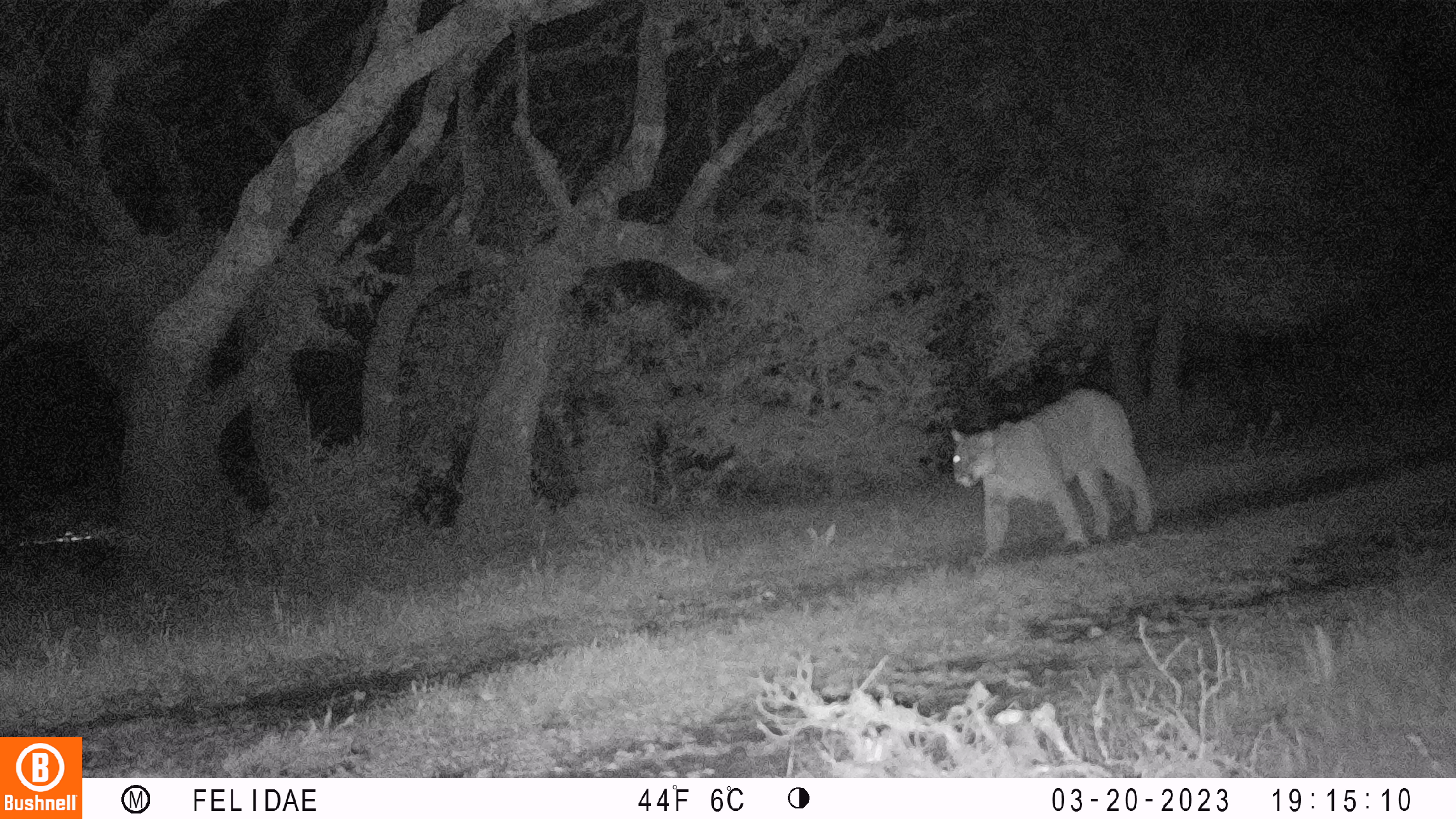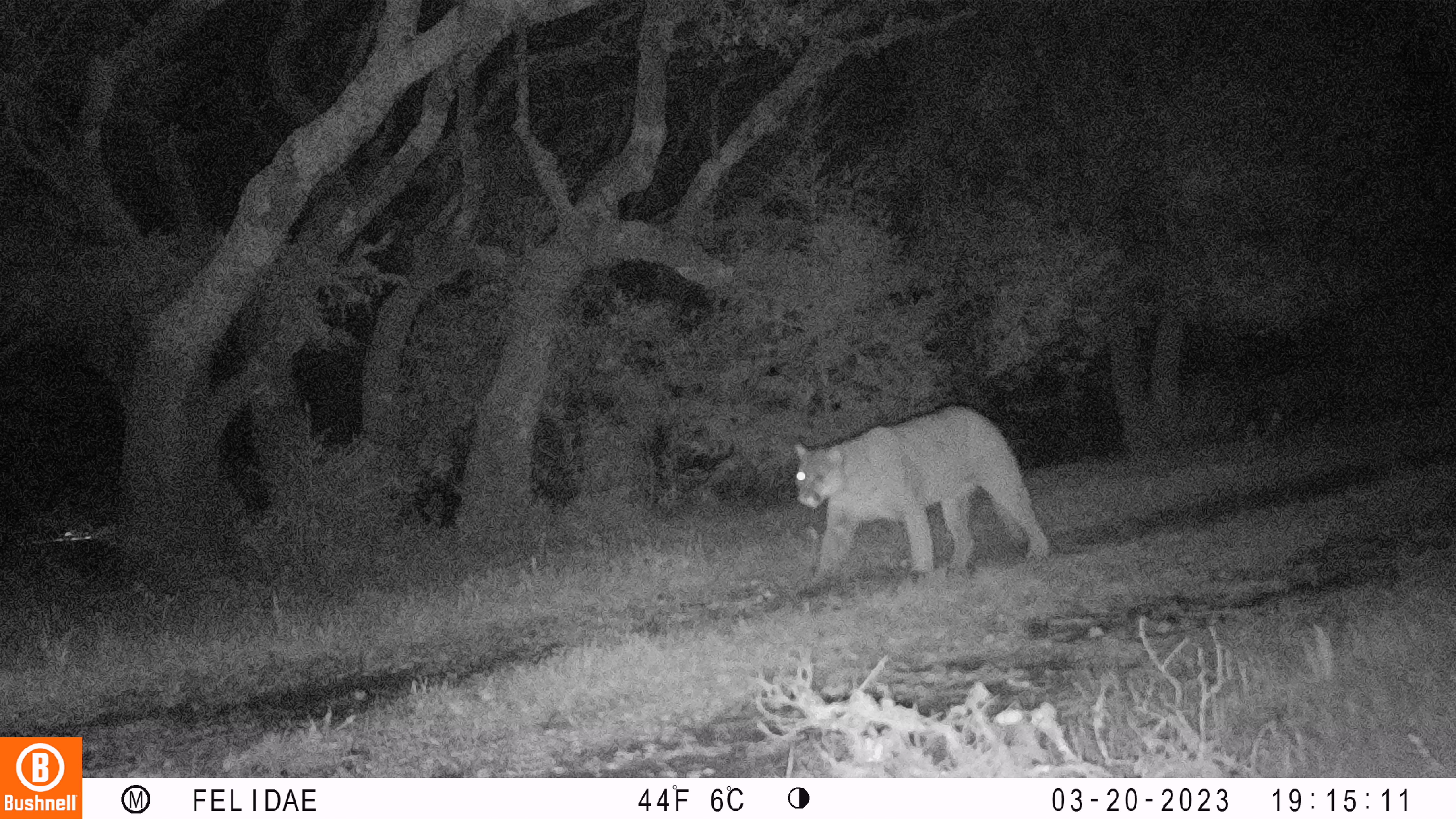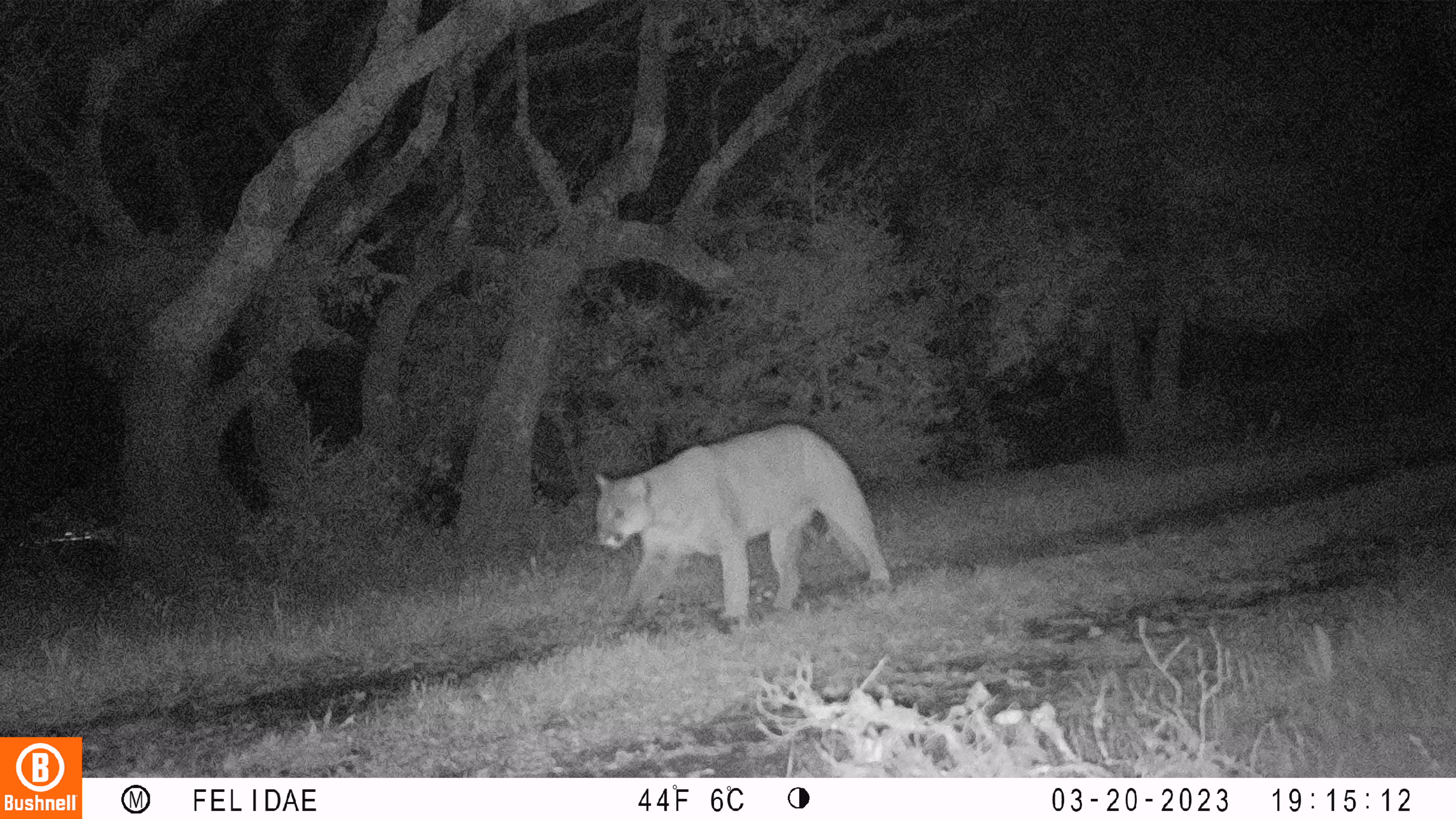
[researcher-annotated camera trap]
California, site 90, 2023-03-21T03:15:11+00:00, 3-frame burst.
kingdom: Animalia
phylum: Chordata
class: Mammalia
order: Carnivora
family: Felidae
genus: Puma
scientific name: Puma concolor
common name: puma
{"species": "puma (Puma concolor)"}